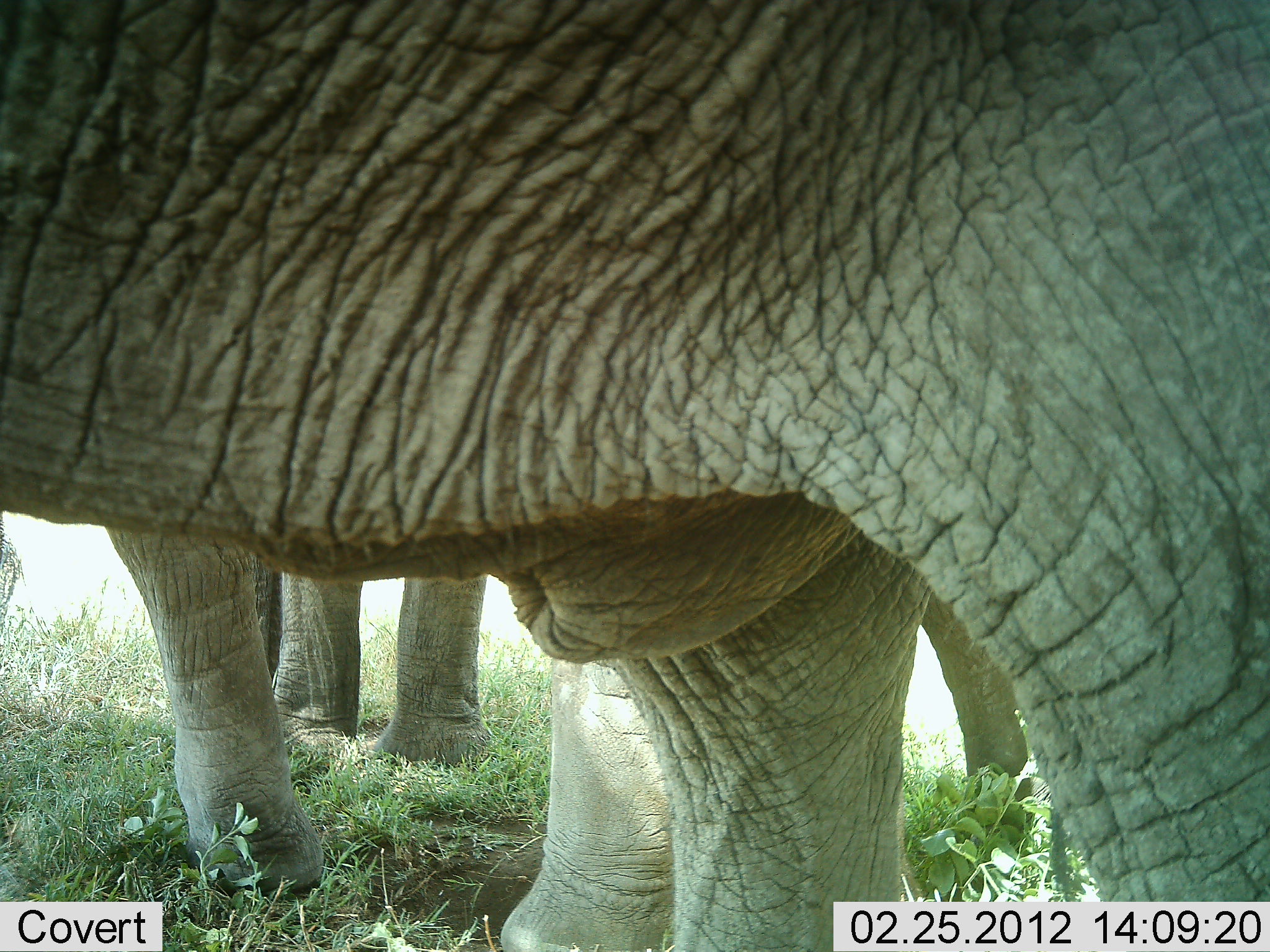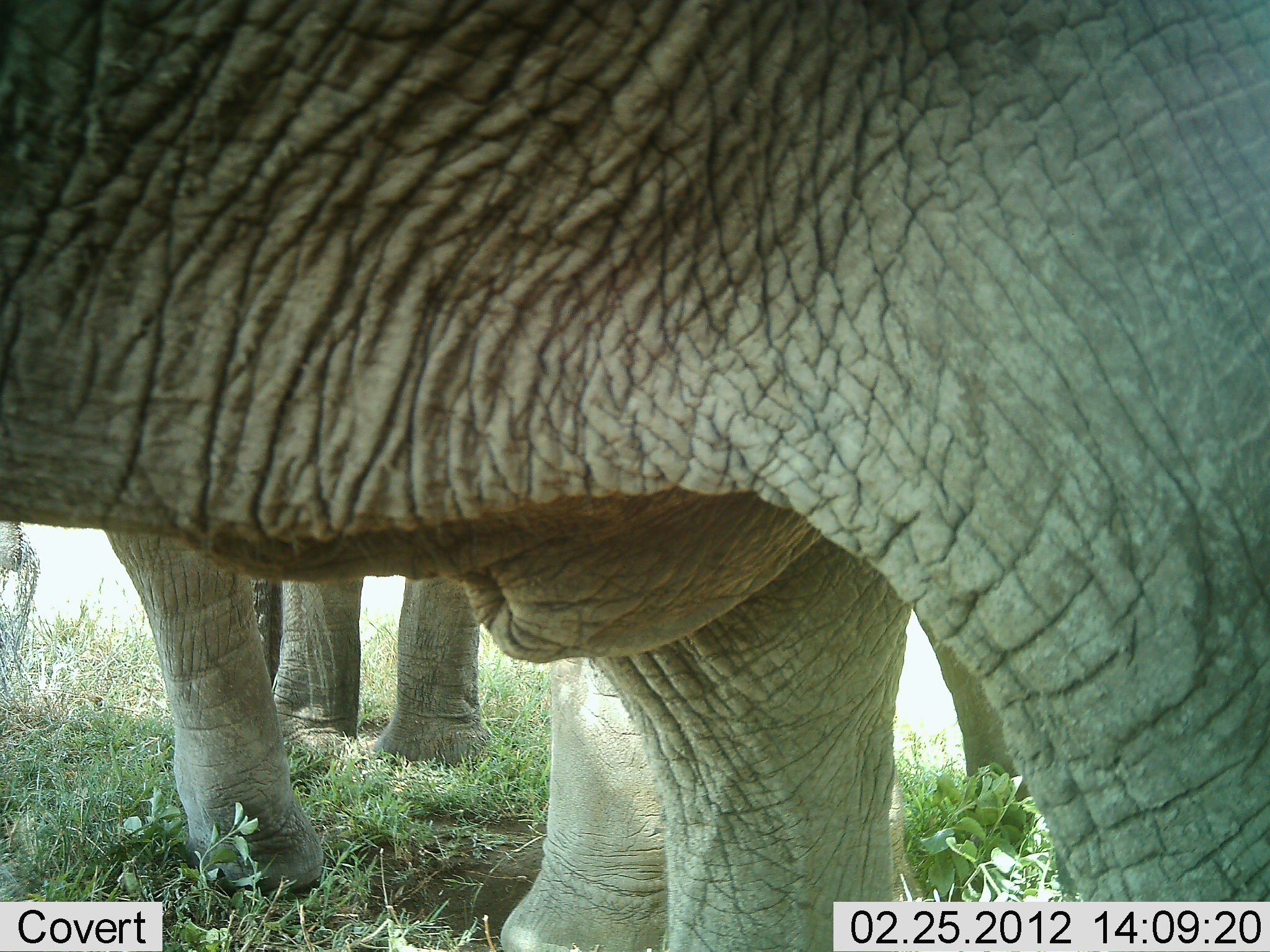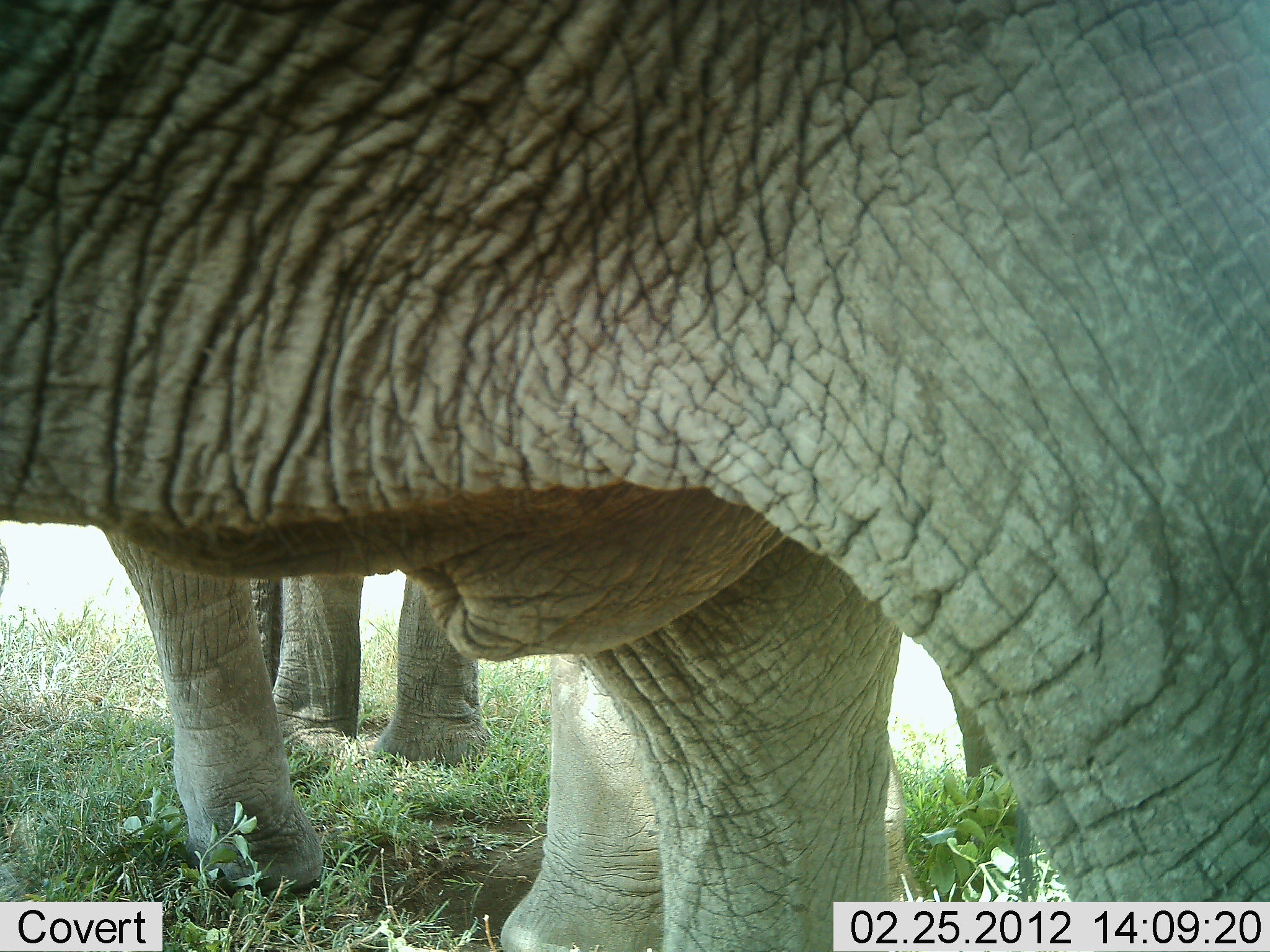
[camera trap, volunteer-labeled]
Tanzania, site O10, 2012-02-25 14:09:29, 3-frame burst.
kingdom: Animalia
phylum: Chordata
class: Mammalia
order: Proboscidea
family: Elephantidae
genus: Loxodonta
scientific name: Loxodonta africana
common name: african bush elephant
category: elephant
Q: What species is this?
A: Elephant (african bush elephant) (Loxodonta africana).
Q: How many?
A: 3.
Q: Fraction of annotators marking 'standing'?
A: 92%.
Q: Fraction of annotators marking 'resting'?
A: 4%.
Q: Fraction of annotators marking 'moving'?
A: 4%.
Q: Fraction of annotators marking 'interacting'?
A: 4%.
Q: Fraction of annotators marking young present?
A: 0%.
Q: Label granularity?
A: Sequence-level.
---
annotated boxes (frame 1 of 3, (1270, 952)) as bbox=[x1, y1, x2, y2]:
animal: bbox=[1, 1, 1268, 952]; bbox=[105, 525, 1033, 952]; bbox=[254, 567, 487, 762]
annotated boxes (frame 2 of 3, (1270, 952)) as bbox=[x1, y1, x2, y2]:
animal: bbox=[3, 1, 1268, 952]; bbox=[103, 522, 1040, 894]; bbox=[254, 572, 488, 765]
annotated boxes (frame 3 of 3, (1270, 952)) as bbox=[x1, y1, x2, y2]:
animal: bbox=[2, 1, 1269, 952]; bbox=[94, 517, 1047, 952]; bbox=[274, 572, 483, 764]